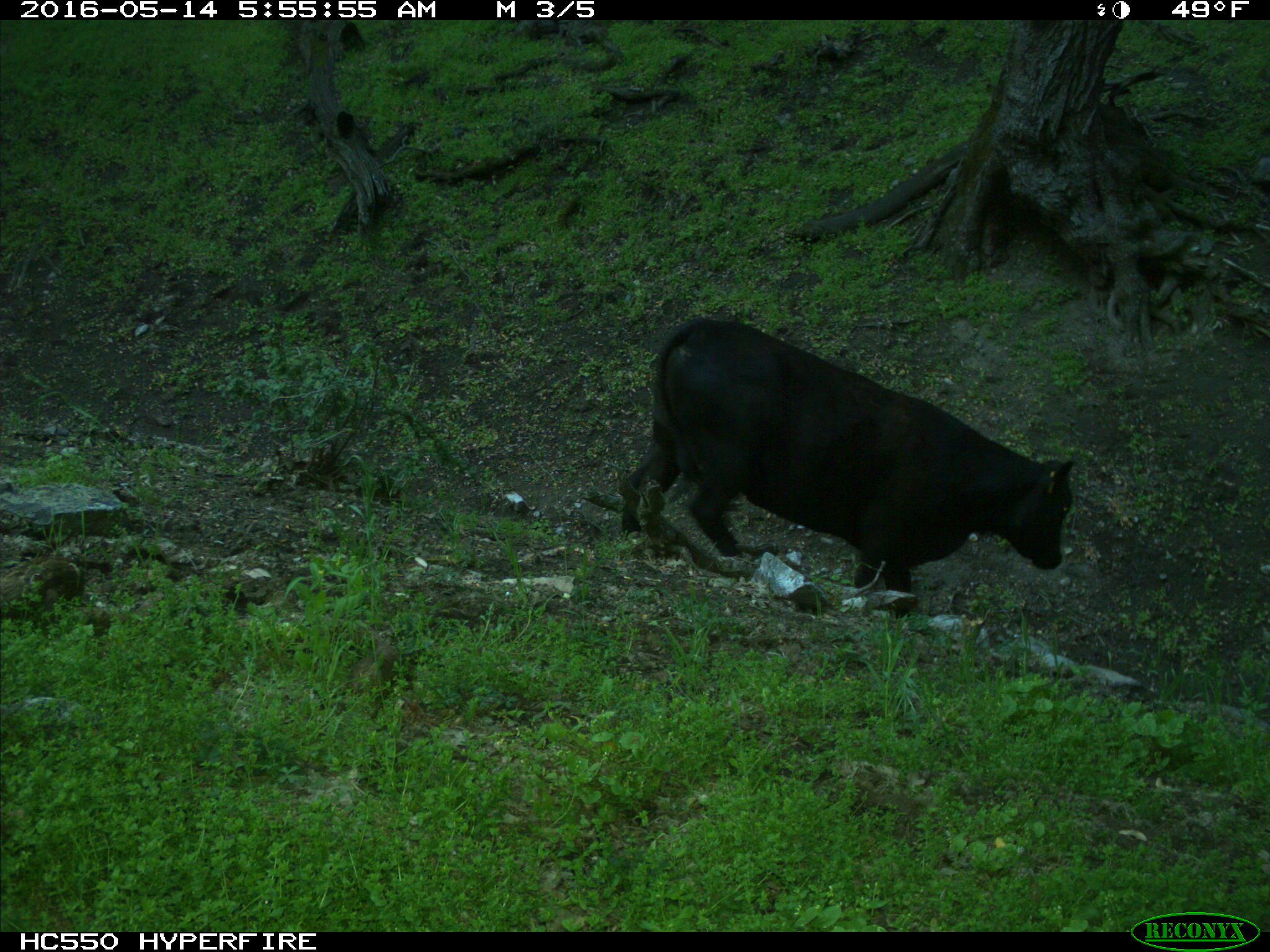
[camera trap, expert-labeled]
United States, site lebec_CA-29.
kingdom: Animalia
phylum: Chordata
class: Mammalia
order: Artiodactyla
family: Bovidae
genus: Bos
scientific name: Bos taurus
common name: domestic cow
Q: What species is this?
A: Bos taurus (domestic cow).